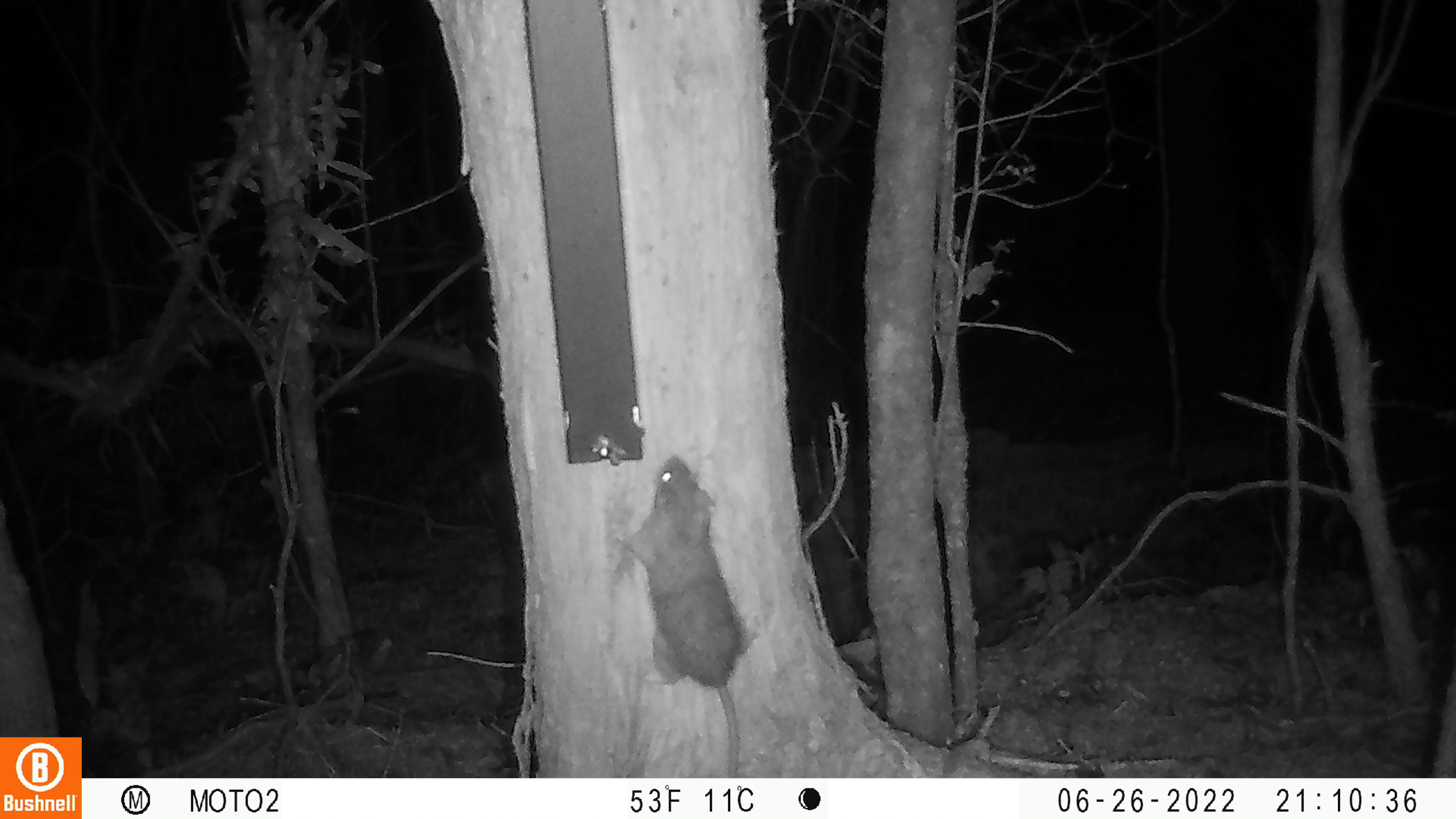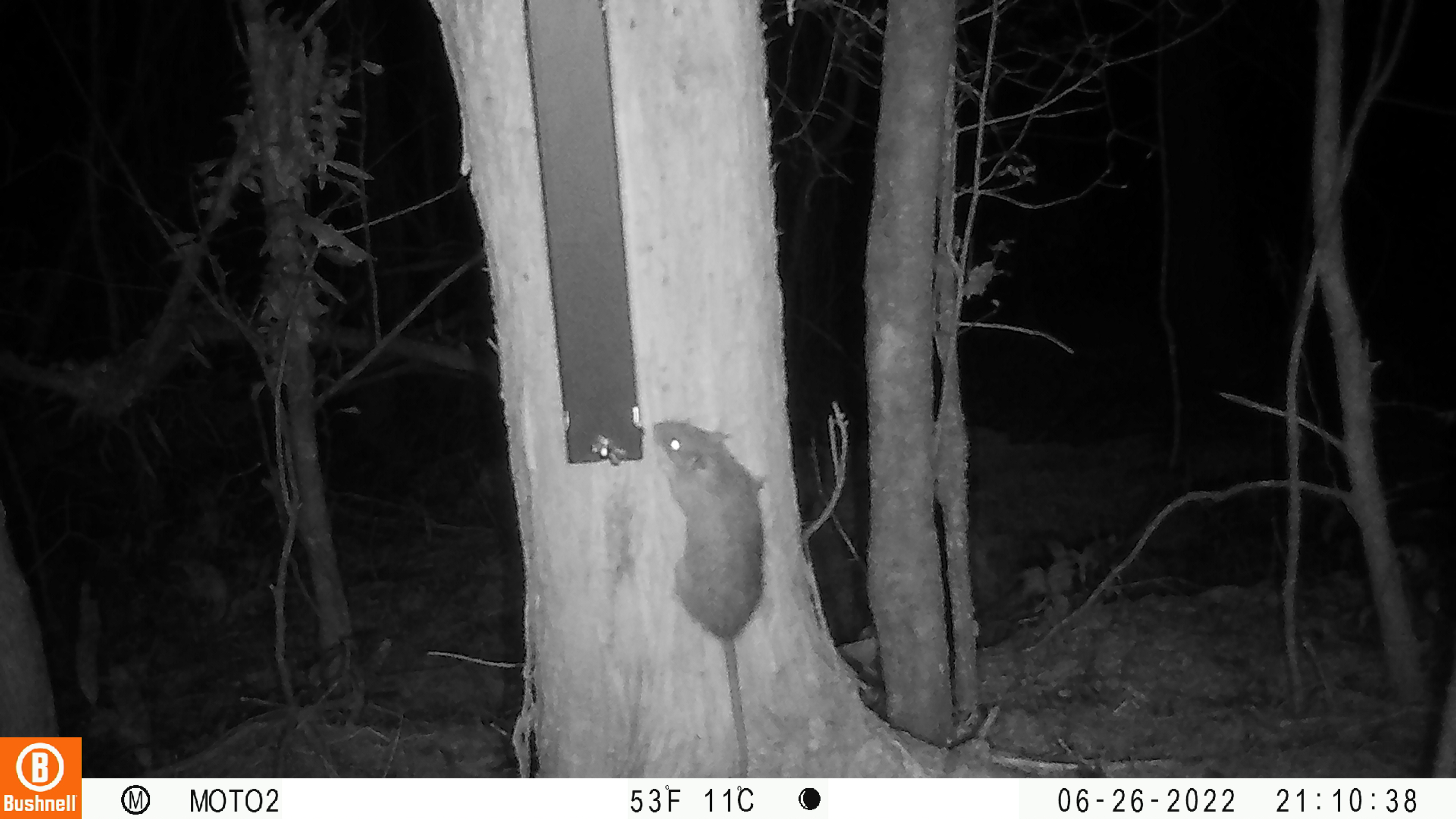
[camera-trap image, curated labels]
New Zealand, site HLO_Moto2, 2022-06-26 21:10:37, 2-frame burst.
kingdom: Animalia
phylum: Chordata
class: Mammalia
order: Rodentia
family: Muridae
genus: Rattus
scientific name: Rattus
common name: rat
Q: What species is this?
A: Rat (Rattus).